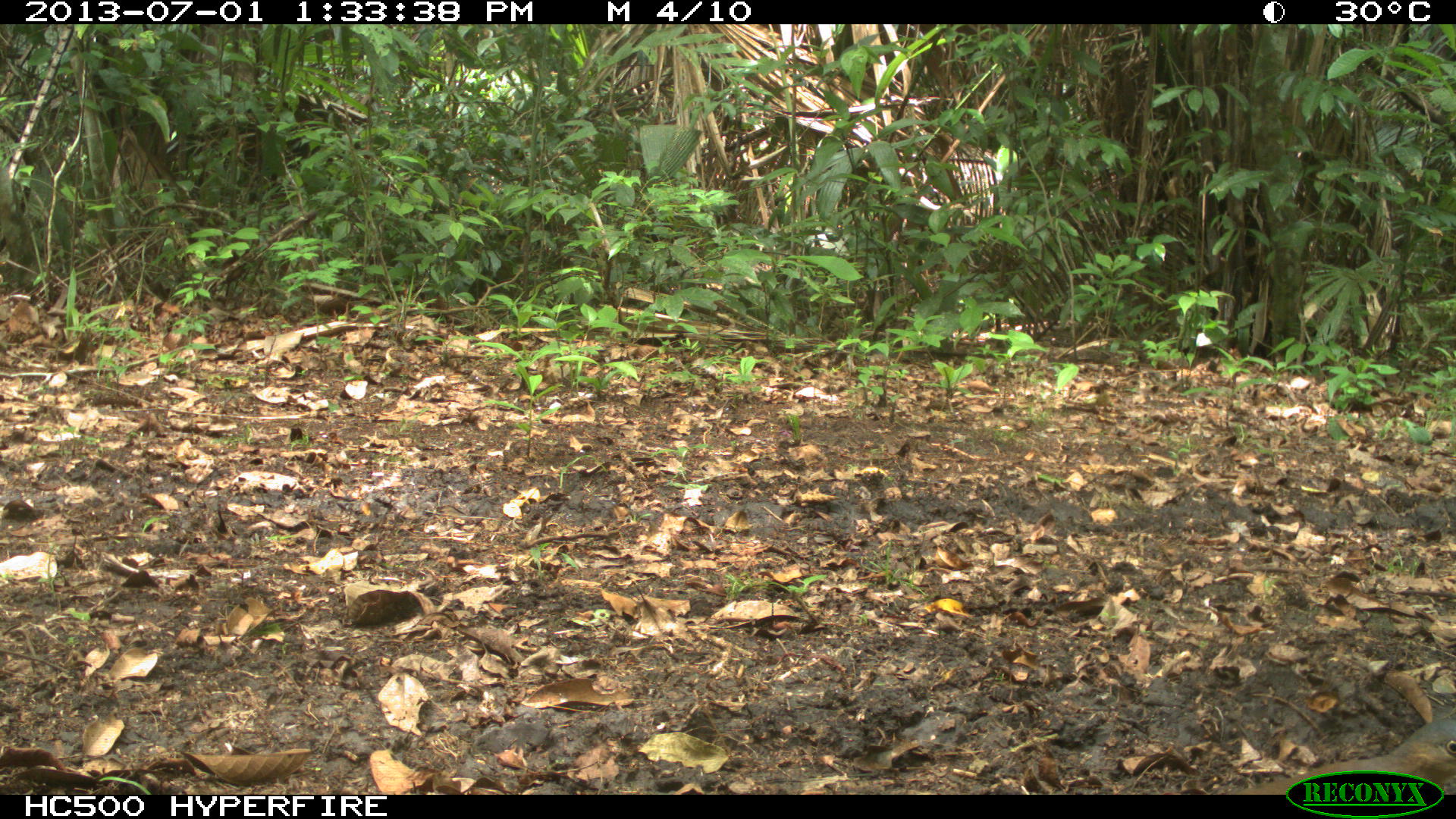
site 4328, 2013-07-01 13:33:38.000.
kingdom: Animalia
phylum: Chordata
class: Aves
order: Columbiformes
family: Columbidae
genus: Leptotila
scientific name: Leptotila plumbeiceps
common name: gray-headed dove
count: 1